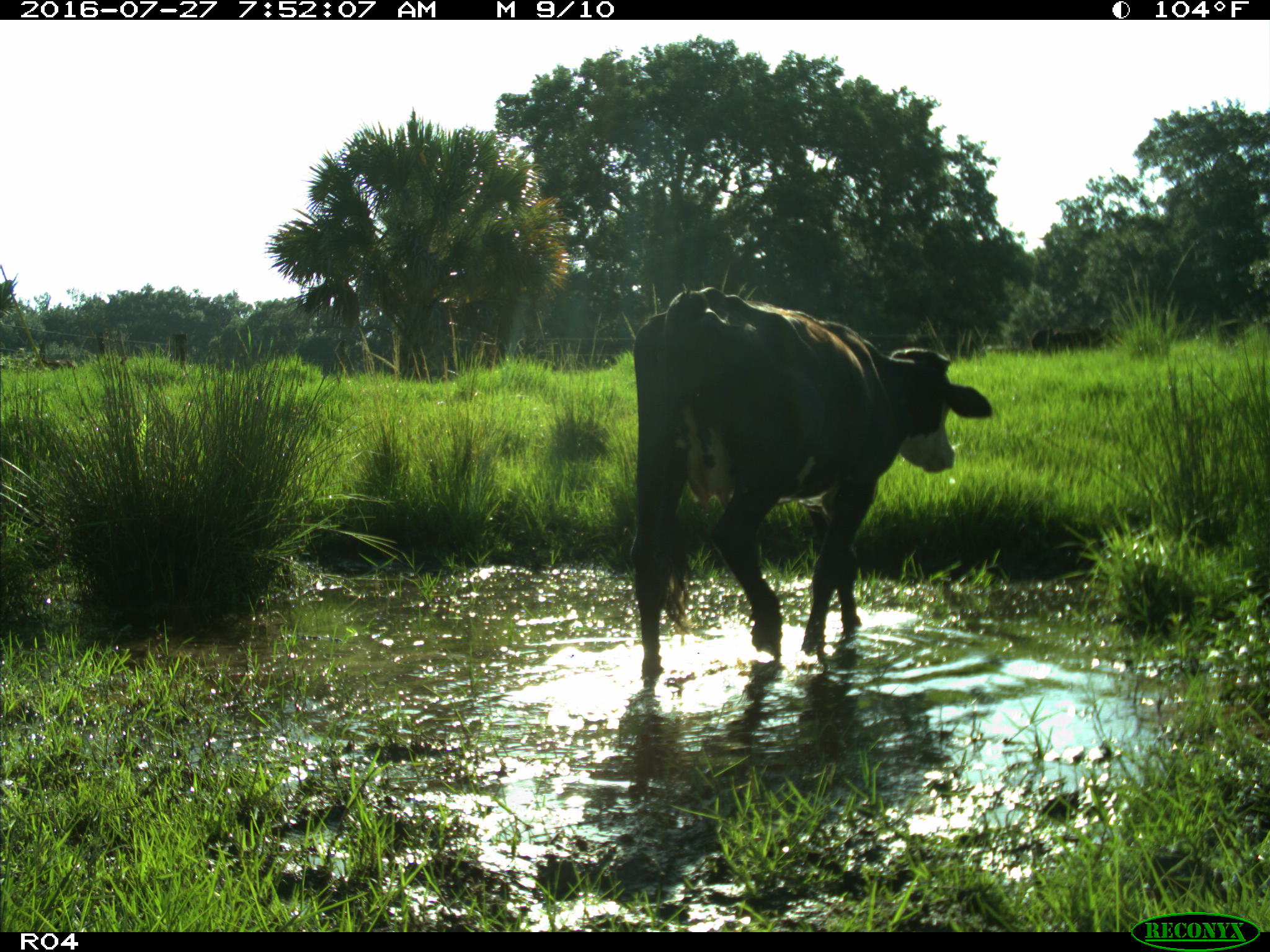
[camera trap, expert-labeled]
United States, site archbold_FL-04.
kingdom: Animalia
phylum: Chordata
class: Mammalia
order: Artiodactyla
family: Bovidae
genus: Bos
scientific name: Bos taurus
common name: domestic cow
Bos taurus (domestic cow).